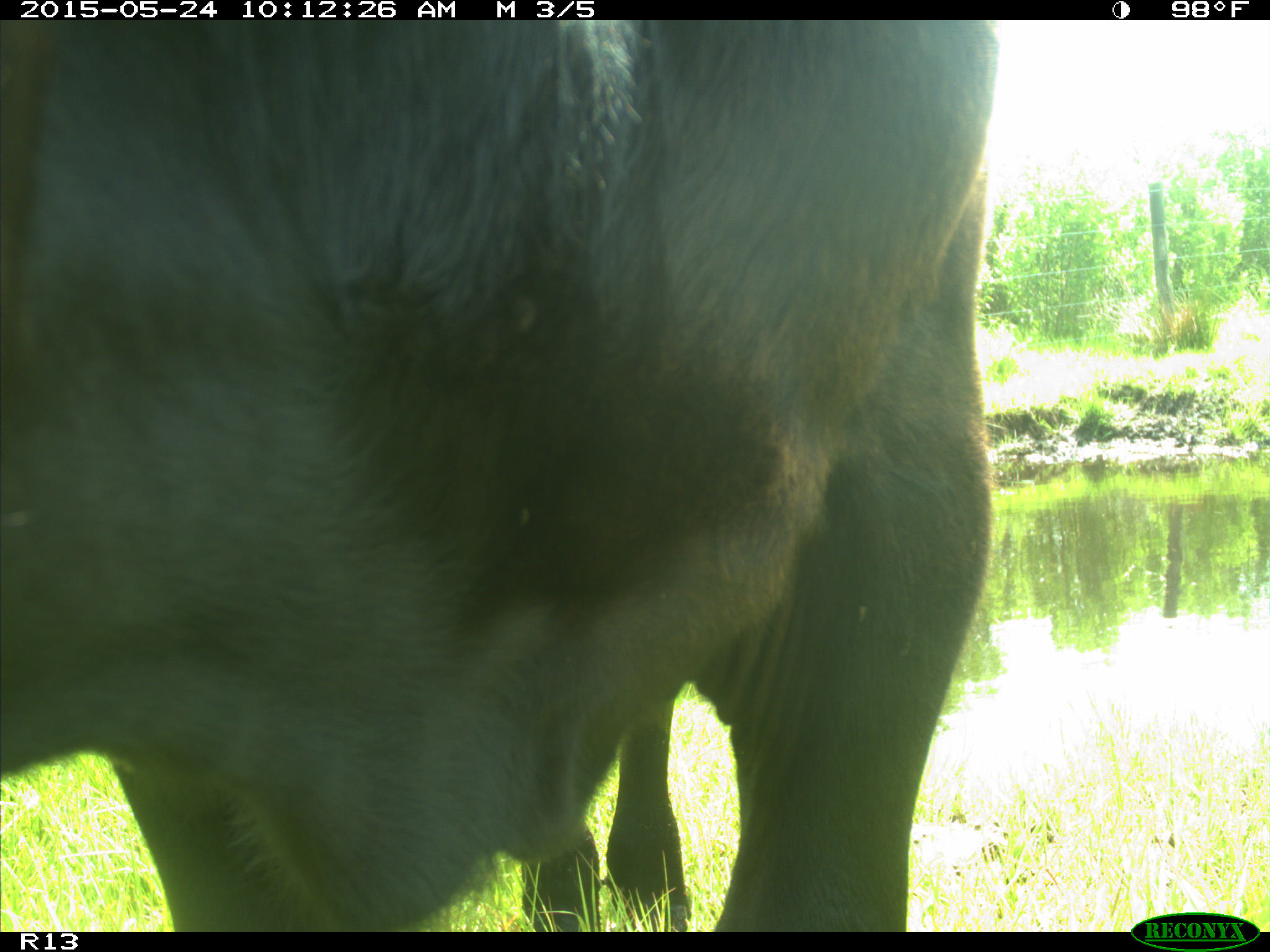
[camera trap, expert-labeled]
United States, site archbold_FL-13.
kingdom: Animalia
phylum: Chordata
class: Mammalia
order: Artiodactyla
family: Bovidae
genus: Bos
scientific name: Bos taurus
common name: domestic cow